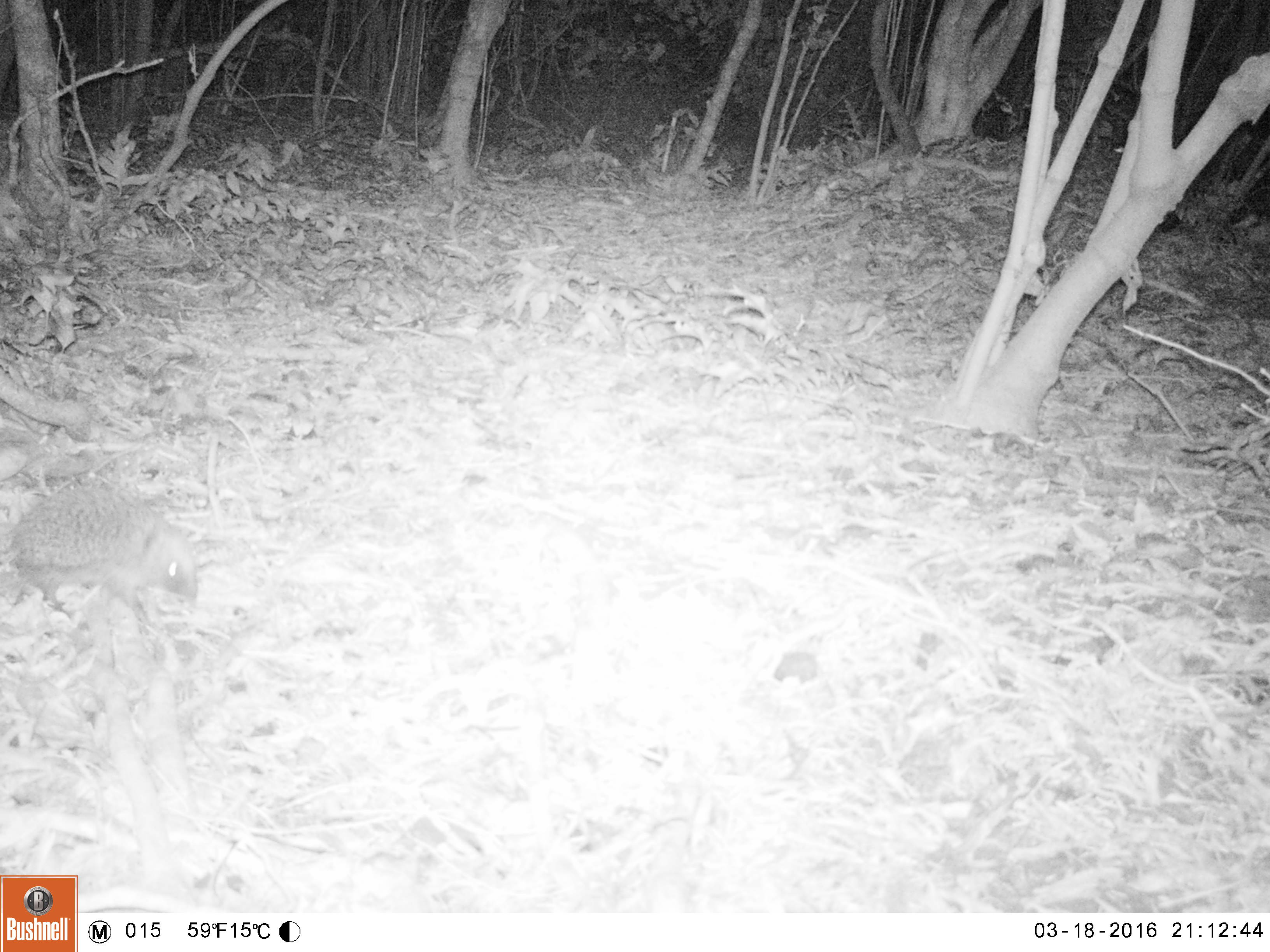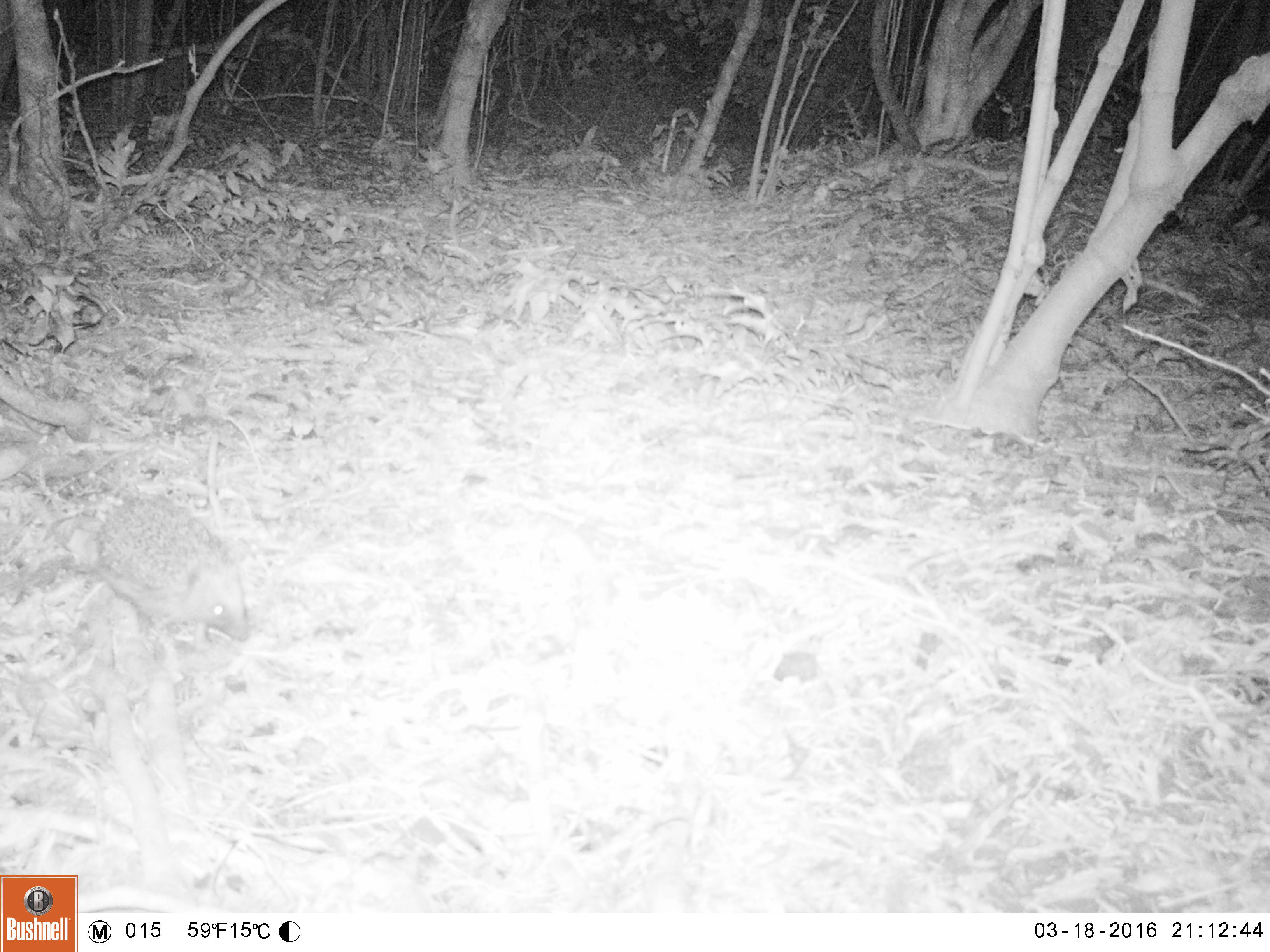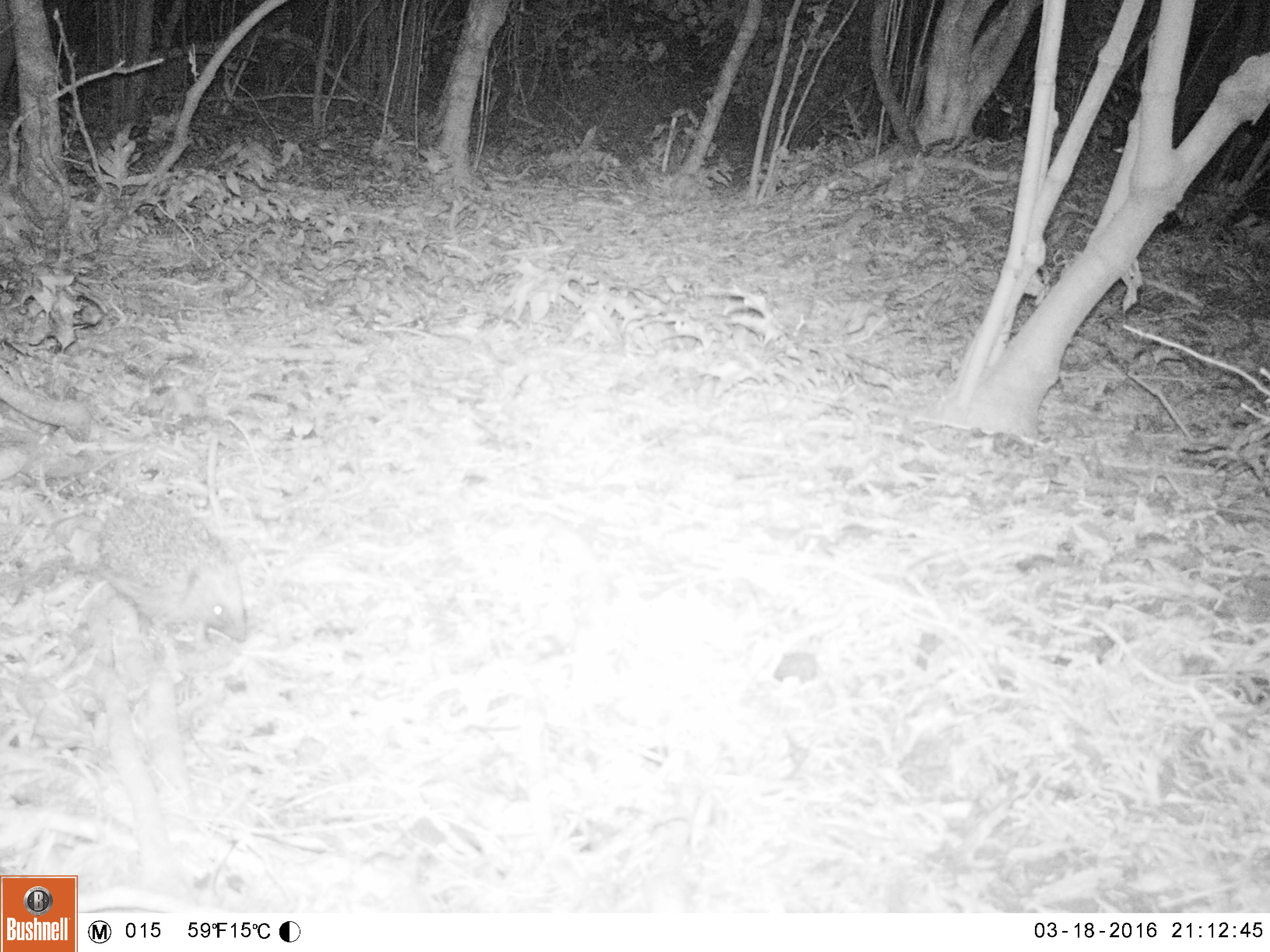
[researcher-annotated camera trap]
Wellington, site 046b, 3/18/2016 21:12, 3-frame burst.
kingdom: Animalia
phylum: Chordata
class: Mammalia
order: Eulipotyphla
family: Erinaceidae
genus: Erinaceus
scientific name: Erinaceus europaeus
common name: hedgehog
Hedgehog (Erinaceus europaeus).